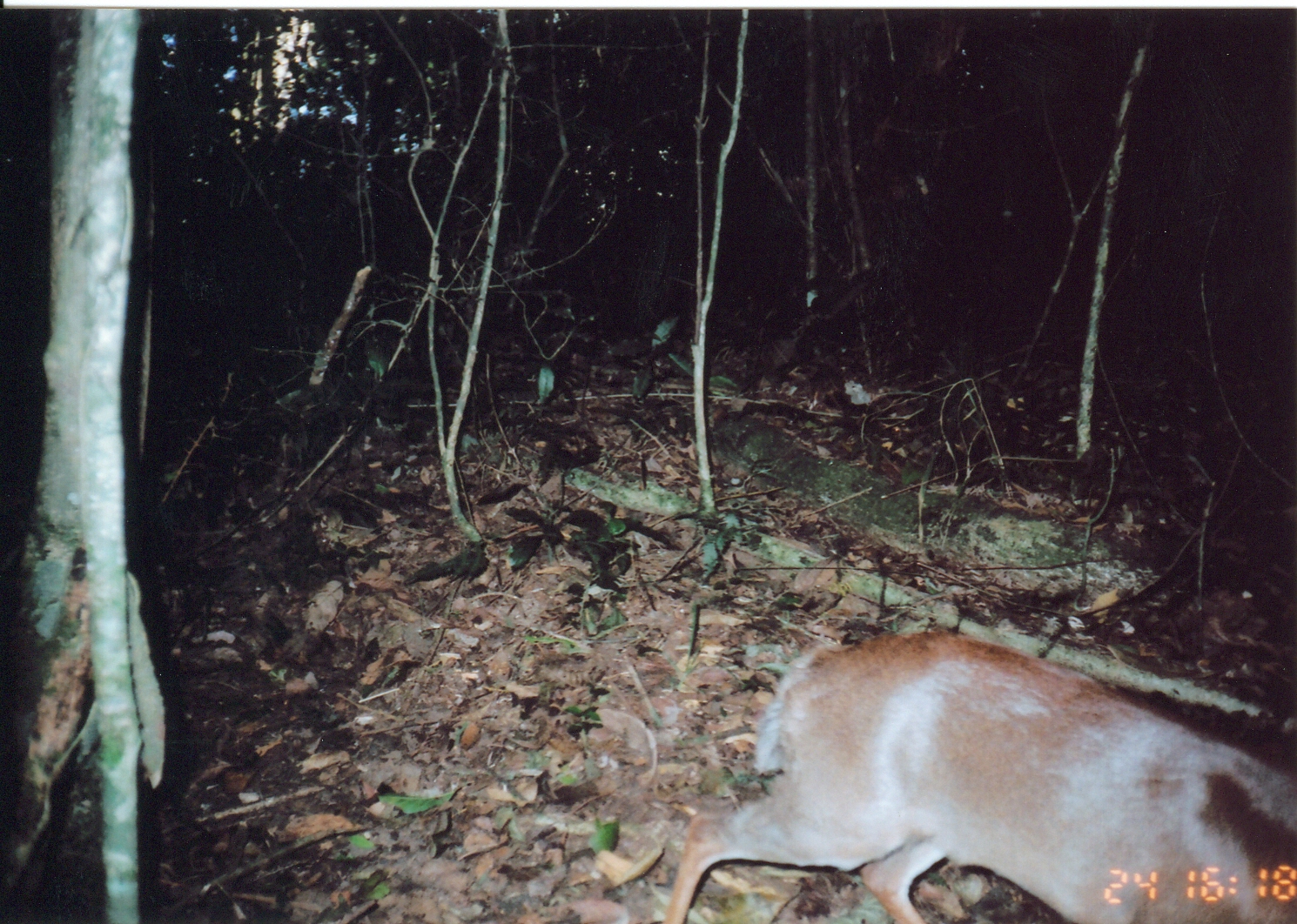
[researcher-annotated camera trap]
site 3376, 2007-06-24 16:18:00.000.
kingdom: Animalia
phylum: Chordata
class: Mammalia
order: Artiodactyla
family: Bovidae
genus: Nesotragus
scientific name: Nesotragus moschatus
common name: suni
Nesotragus moschatus (suni), count 1.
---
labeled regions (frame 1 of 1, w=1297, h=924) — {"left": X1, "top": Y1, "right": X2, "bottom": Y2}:
nesotragus moschatus: {"left": 664, "top": 627, "right": 1297, "bottom": 924}